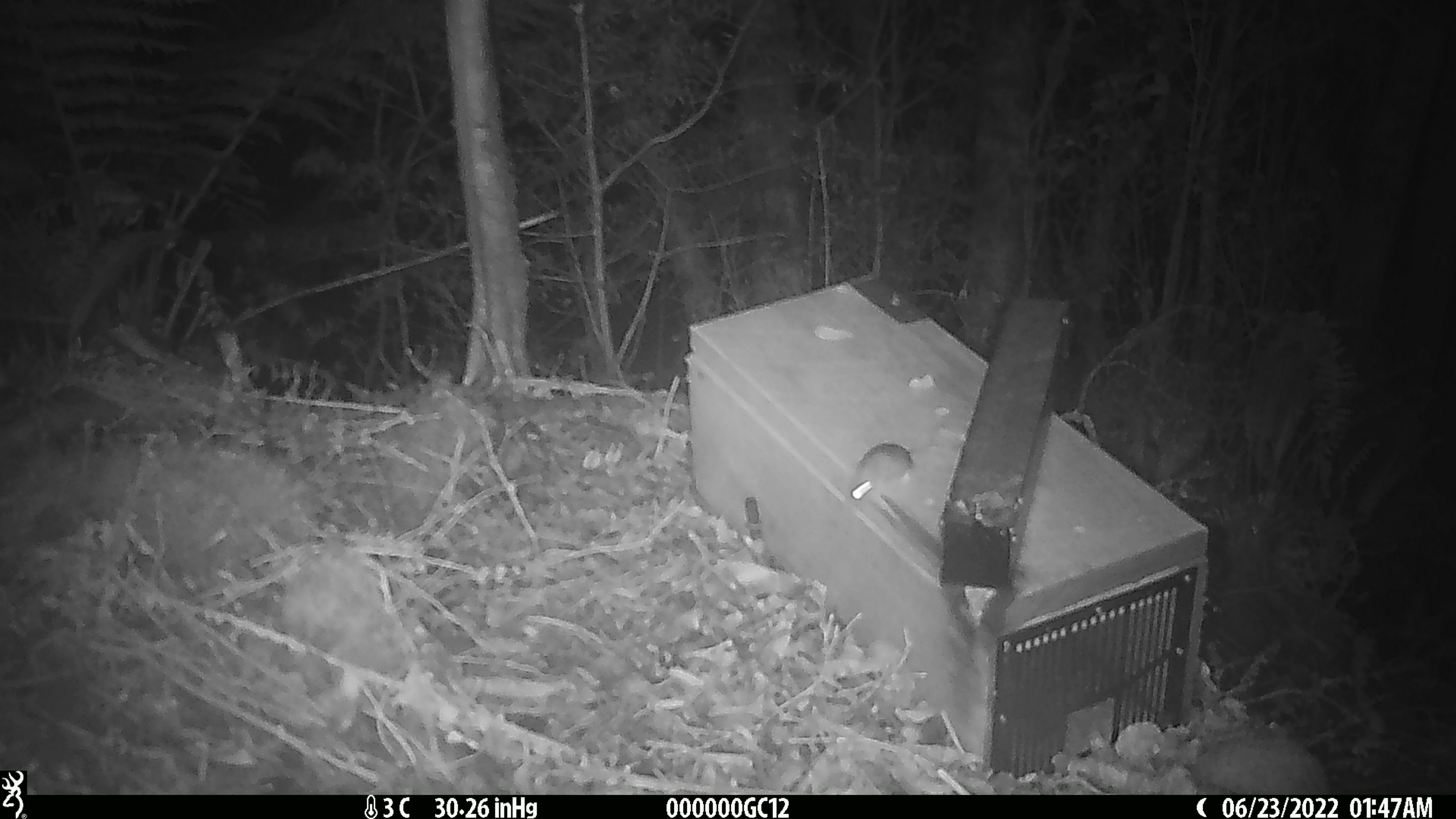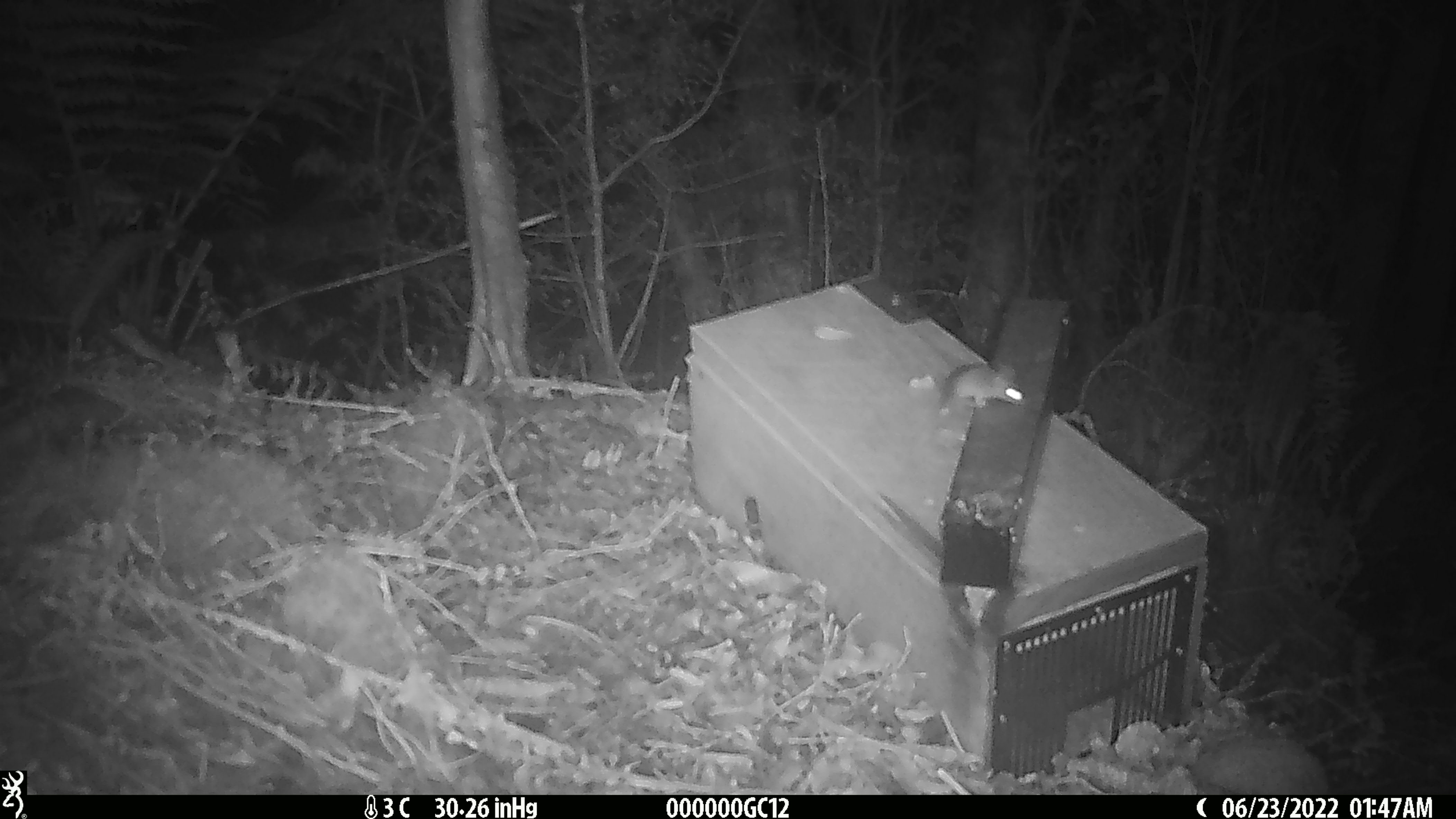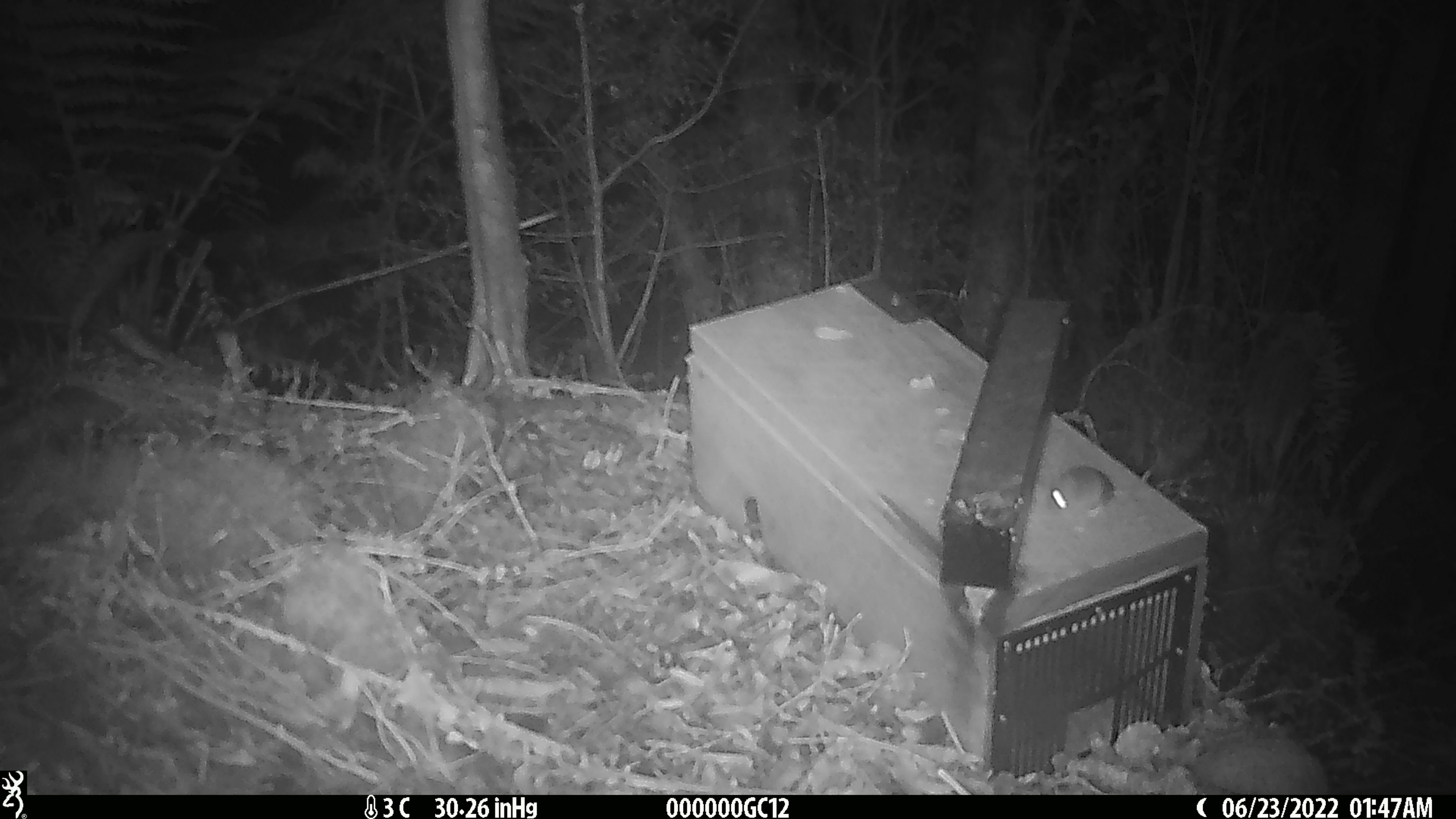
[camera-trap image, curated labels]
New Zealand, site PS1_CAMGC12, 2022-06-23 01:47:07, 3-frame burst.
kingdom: Animalia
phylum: Chordata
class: Mammalia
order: Rodentia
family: Muridae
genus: Mus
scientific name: Mus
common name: mouse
Mouse (Mus).